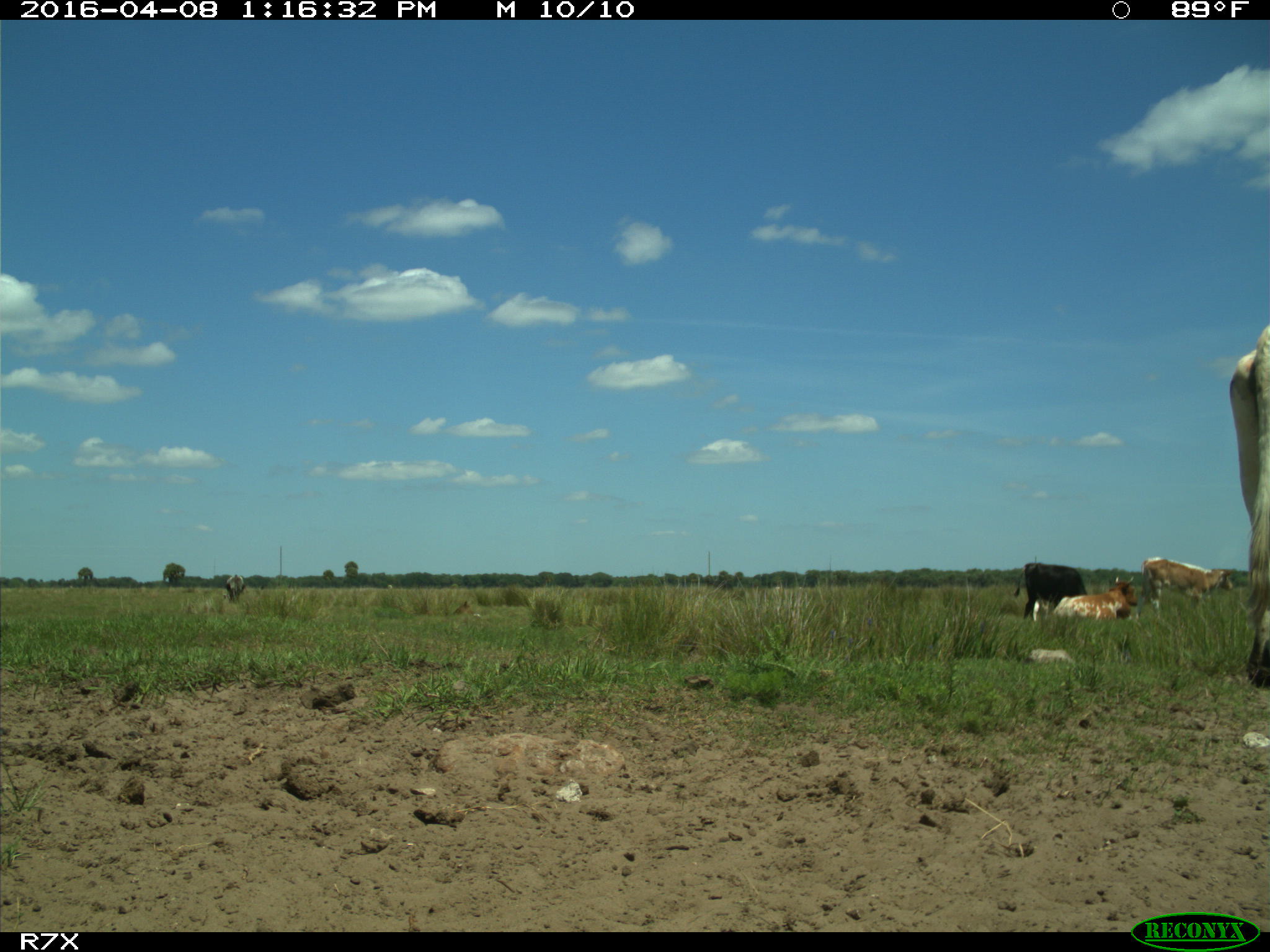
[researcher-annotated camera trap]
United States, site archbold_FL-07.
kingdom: Animalia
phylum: Chordata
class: Mammalia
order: Artiodactyla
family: Bovidae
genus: Bos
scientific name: Bos taurus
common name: domestic cow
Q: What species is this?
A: Bos taurus (domestic cow).